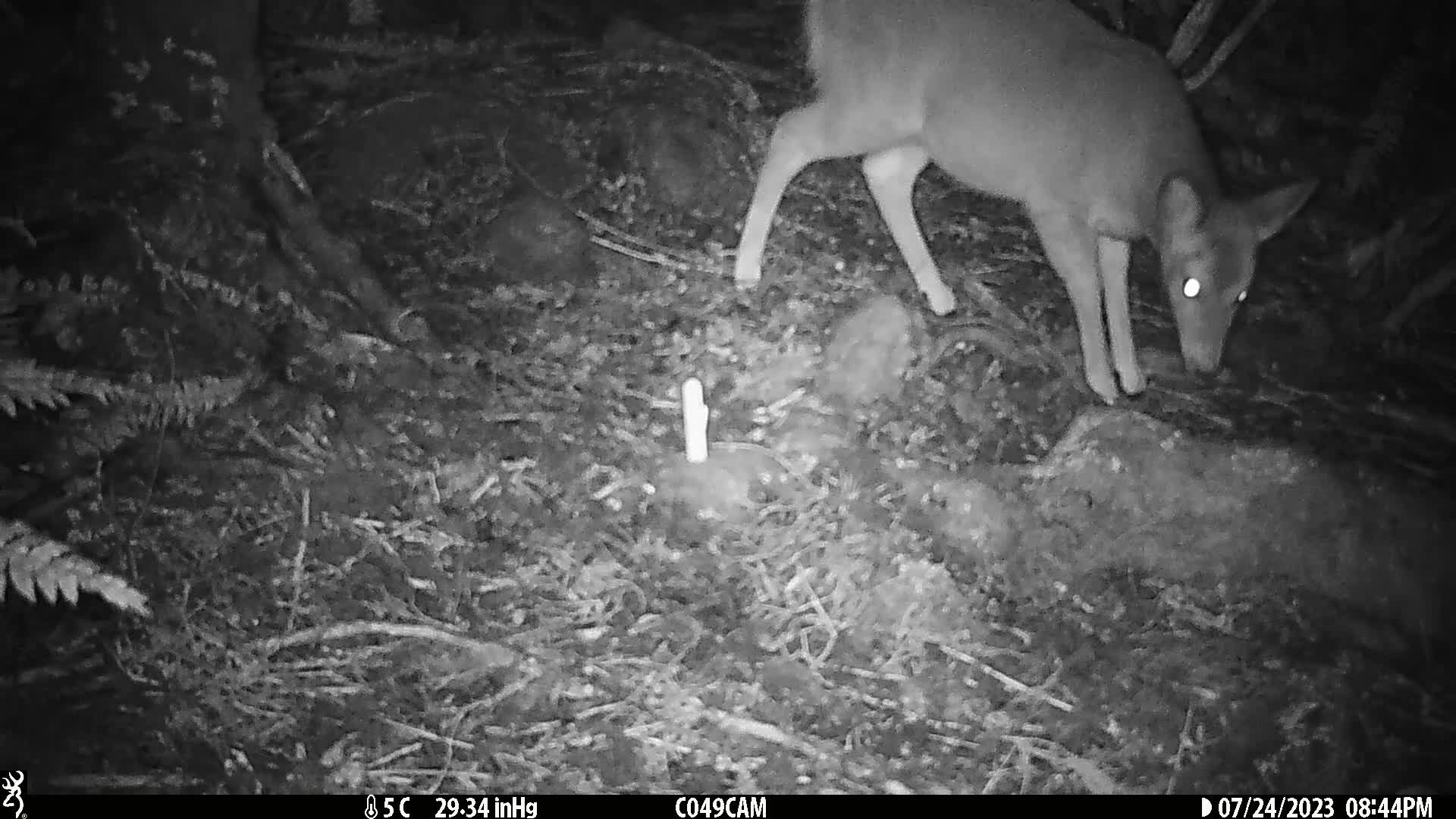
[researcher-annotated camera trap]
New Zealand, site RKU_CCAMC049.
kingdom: Animalia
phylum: Chordata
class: Mammalia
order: Artiodactyla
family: Cervidae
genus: Odocoileus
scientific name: Odocoileus virginianus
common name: white-tailed deer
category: white tailed deer